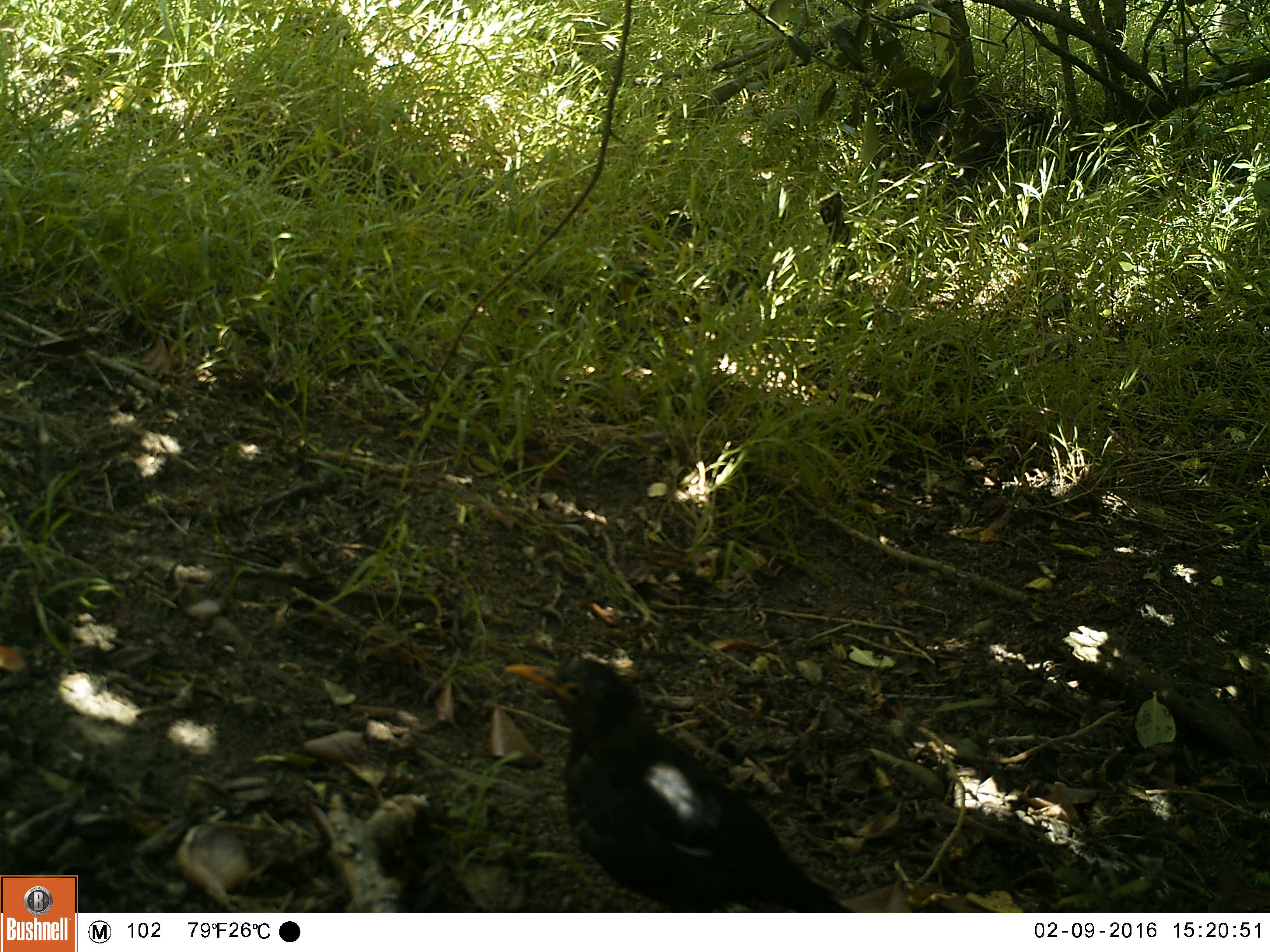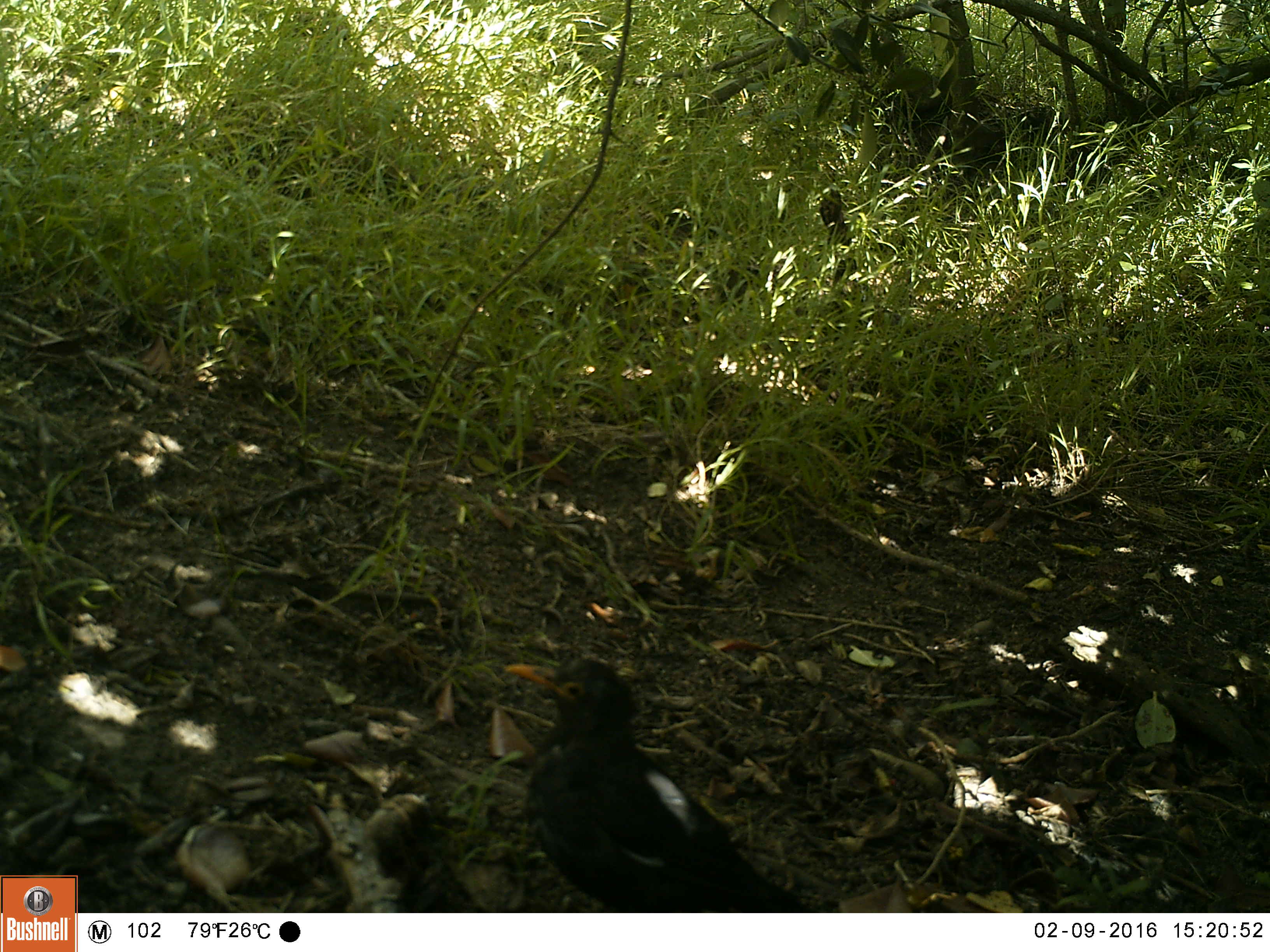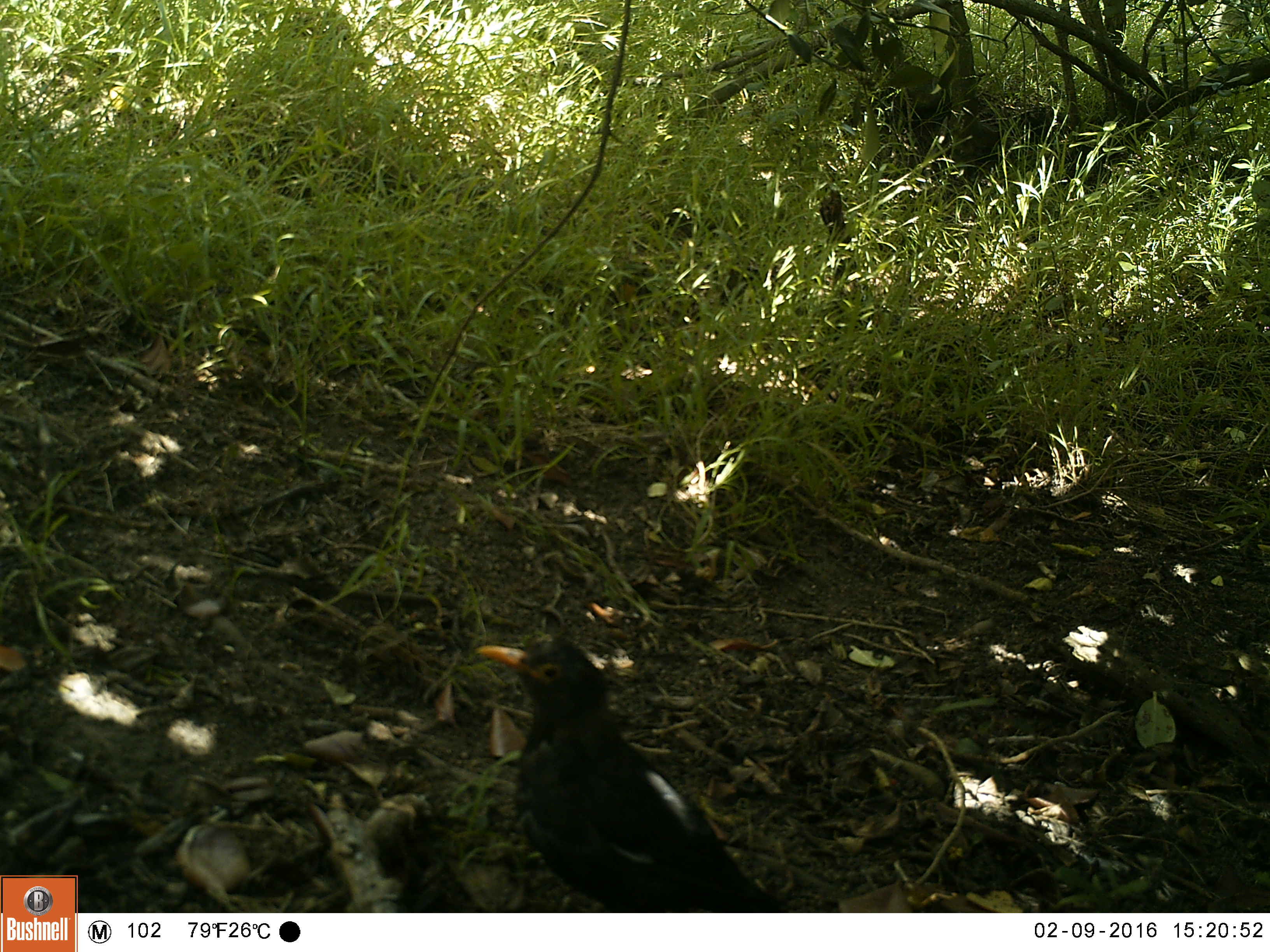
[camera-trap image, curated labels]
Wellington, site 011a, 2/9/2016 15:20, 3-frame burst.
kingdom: Animalia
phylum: Chordata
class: Aves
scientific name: Aves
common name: bird